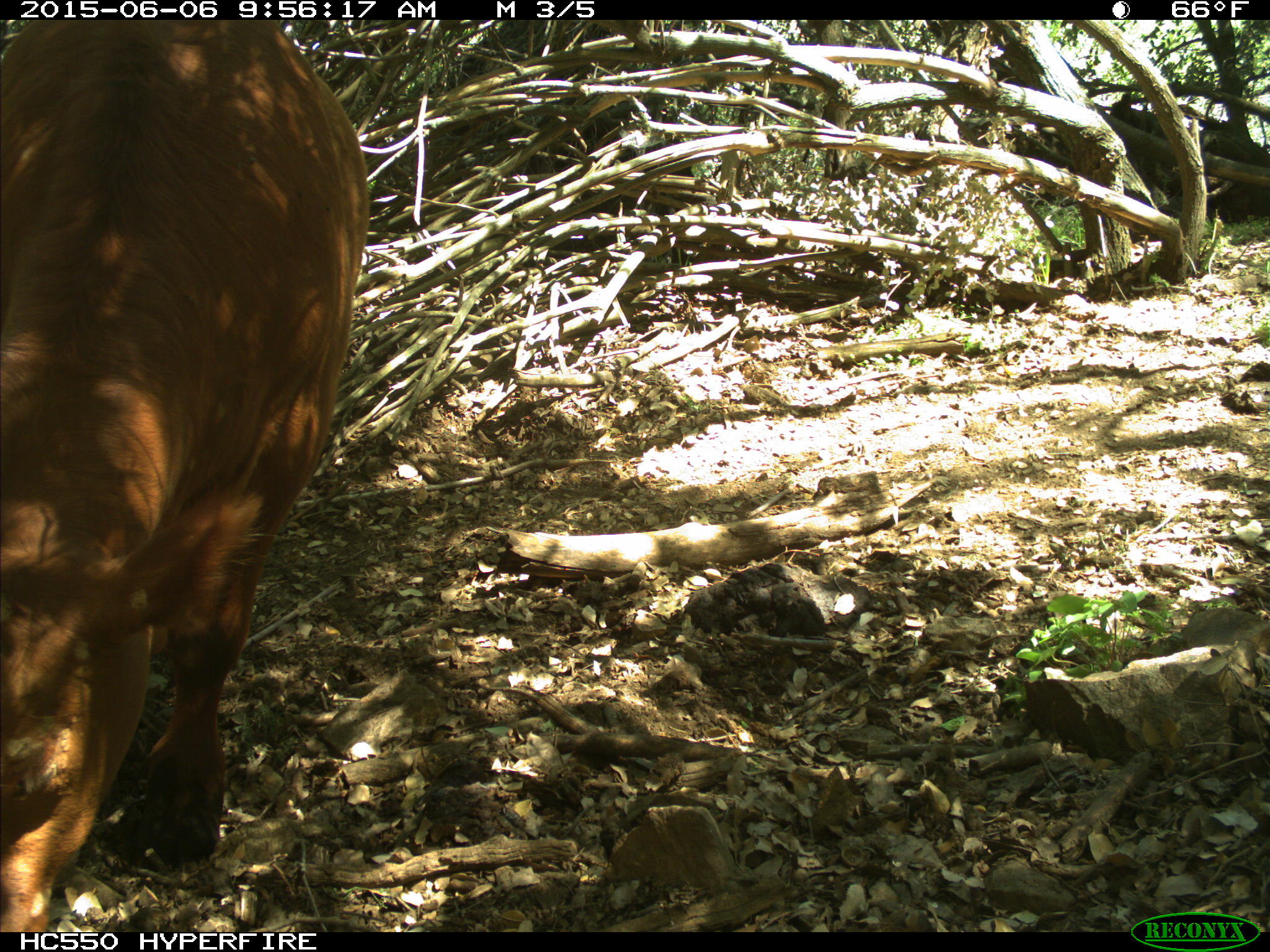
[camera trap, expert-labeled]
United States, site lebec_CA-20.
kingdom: Animalia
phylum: Chordata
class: Mammalia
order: Artiodactyla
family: Bovidae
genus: Bos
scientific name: Bos taurus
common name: domestic cow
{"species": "Bos taurus (domestic cow)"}